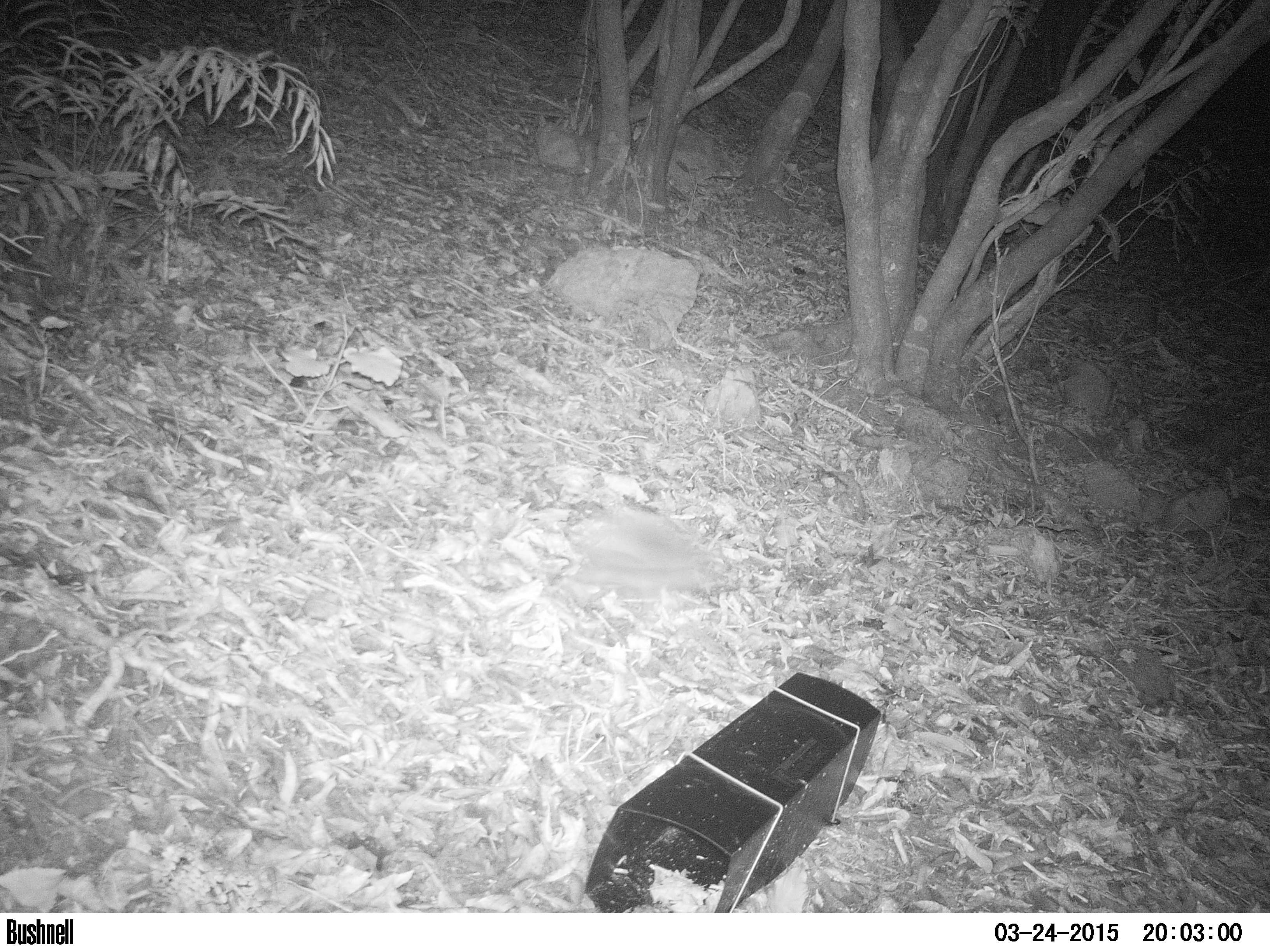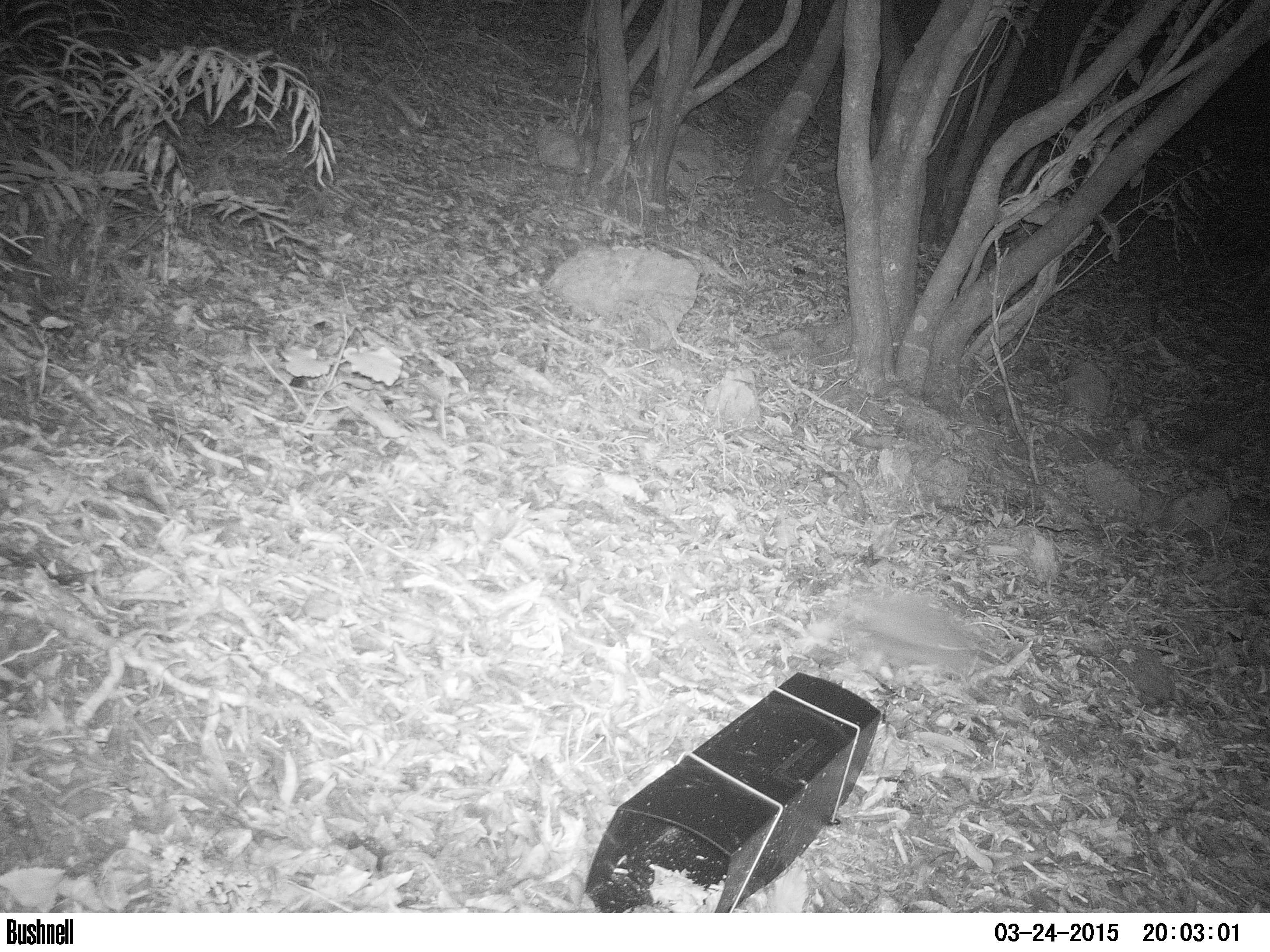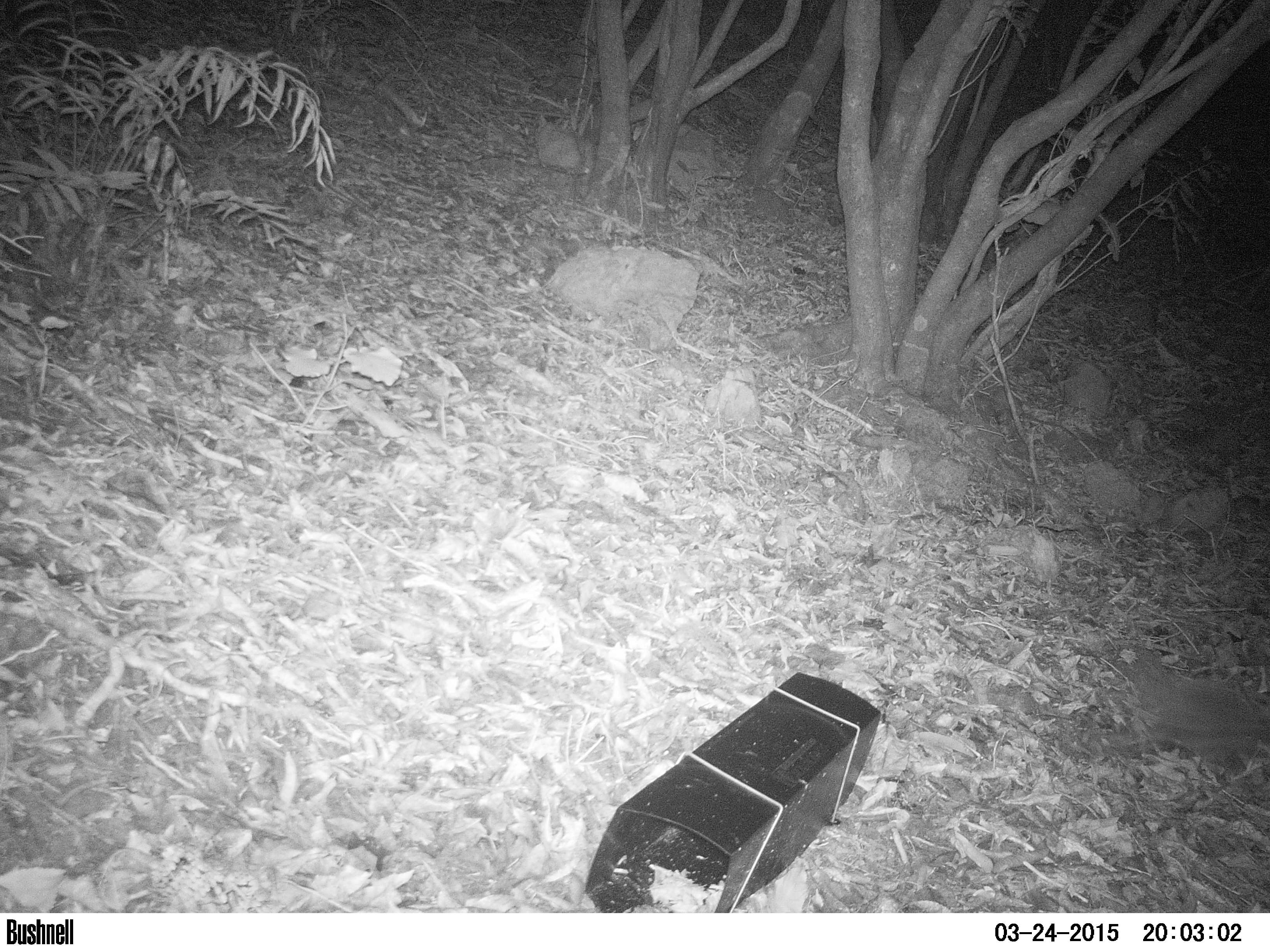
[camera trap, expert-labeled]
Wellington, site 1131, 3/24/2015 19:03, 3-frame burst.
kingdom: Animalia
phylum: Chordata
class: Mammalia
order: Eulipotyphla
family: Erinaceidae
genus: Erinaceus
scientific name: Erinaceus europaeus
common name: hedgehog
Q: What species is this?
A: Hedgehog (Erinaceus europaeus).